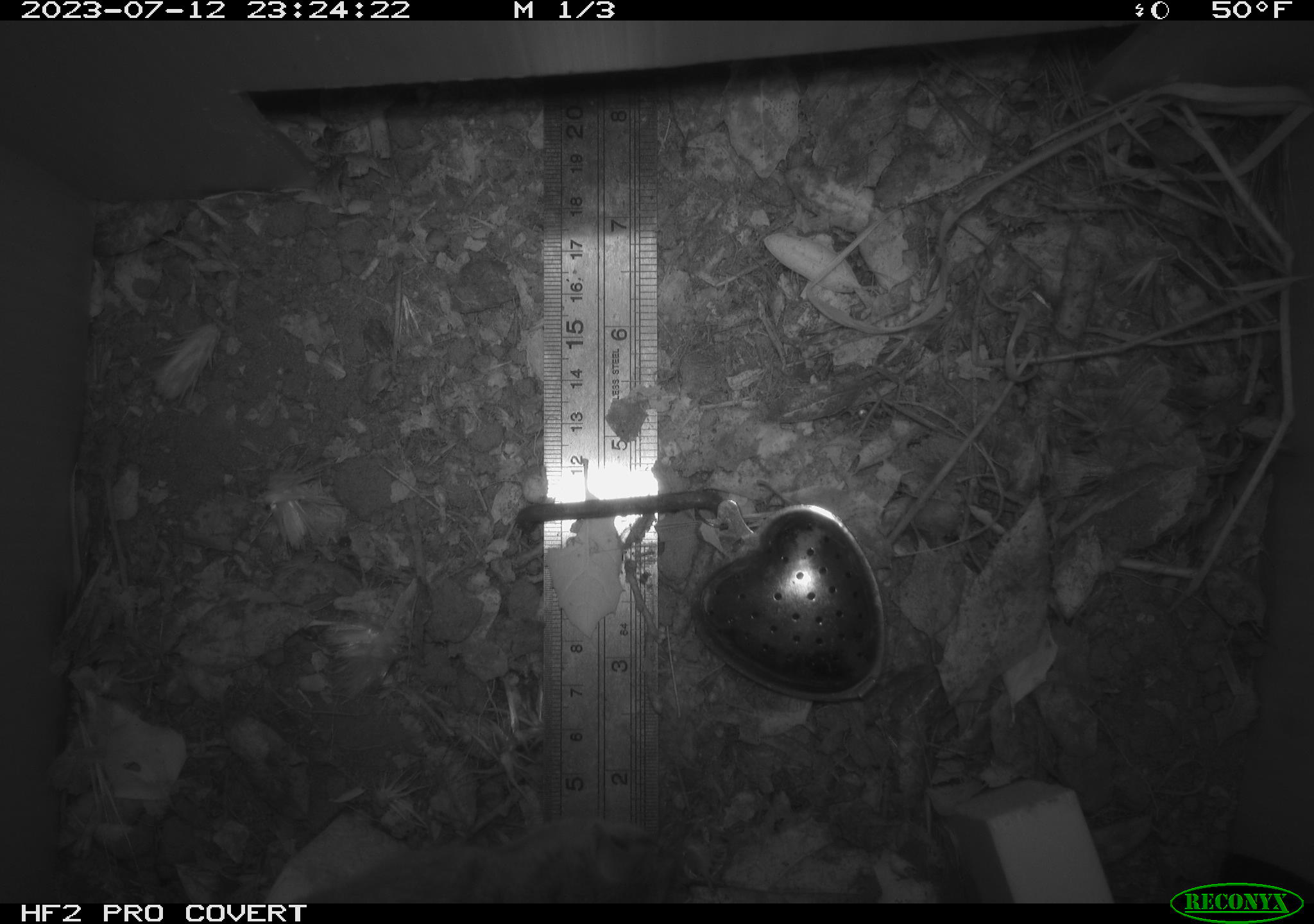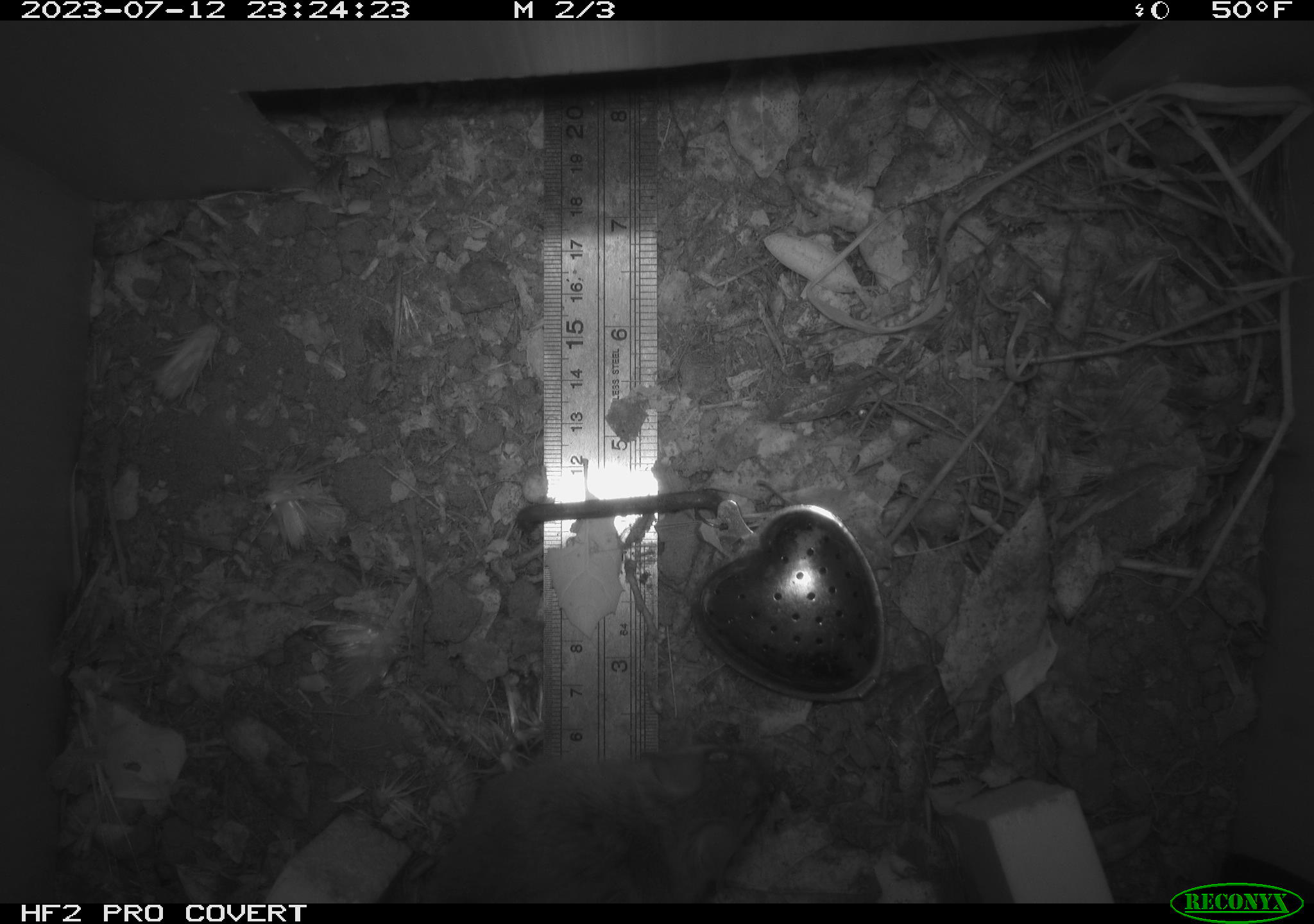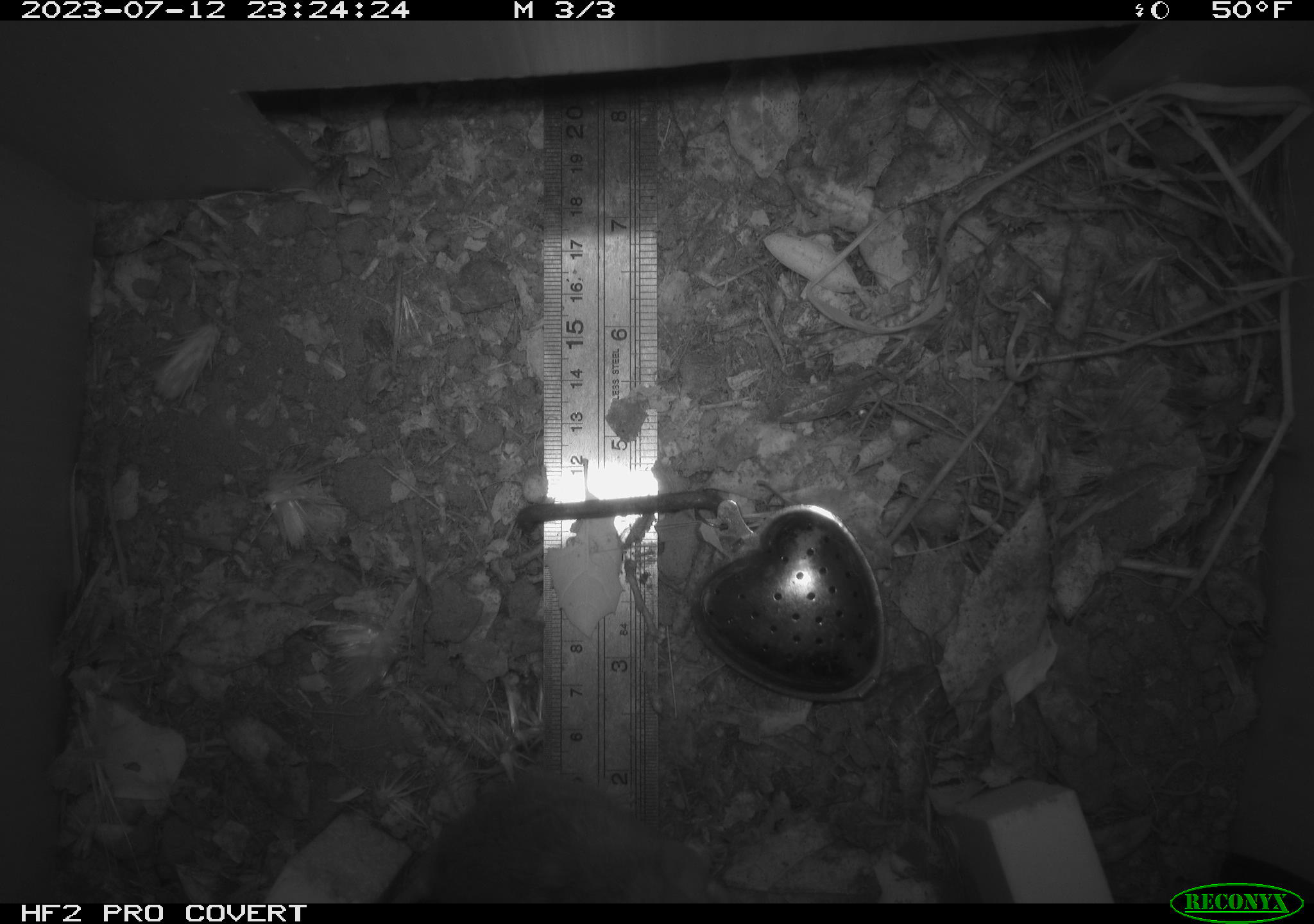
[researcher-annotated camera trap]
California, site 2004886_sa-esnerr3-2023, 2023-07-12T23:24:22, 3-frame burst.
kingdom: Animalia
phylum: Chordata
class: Mammalia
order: Rodentia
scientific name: Rodentia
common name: mouse species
Mouse species (Rodentia).